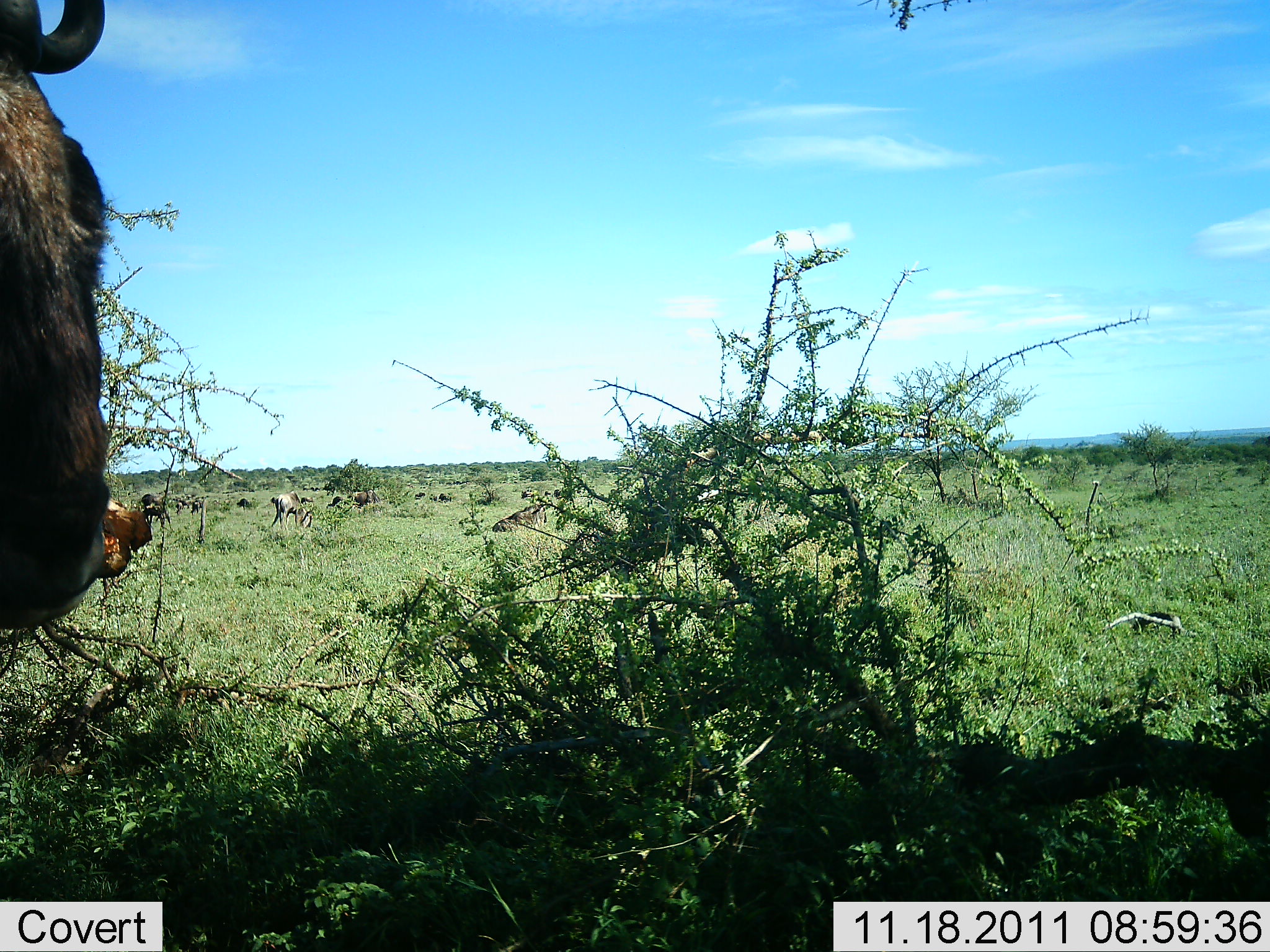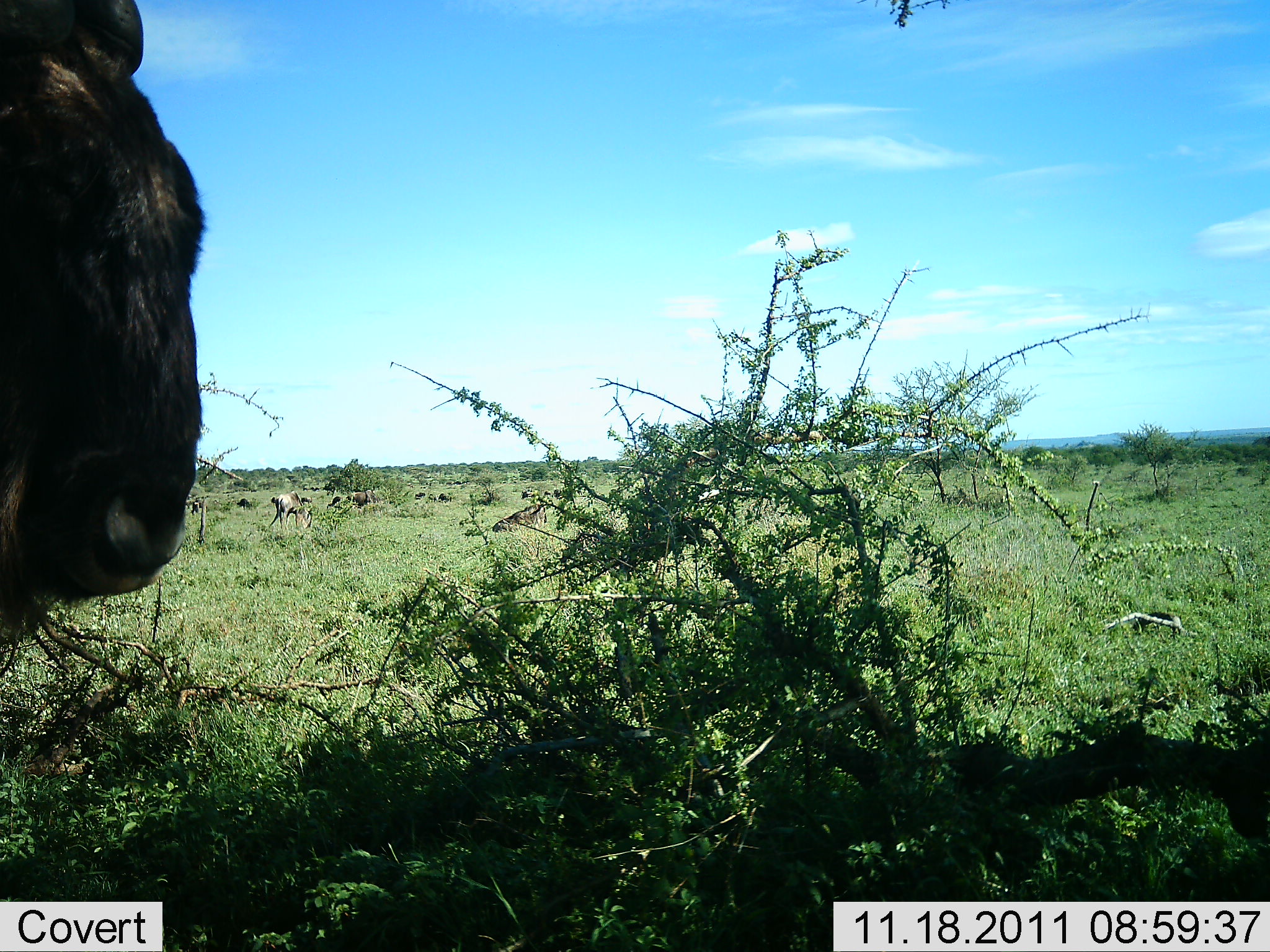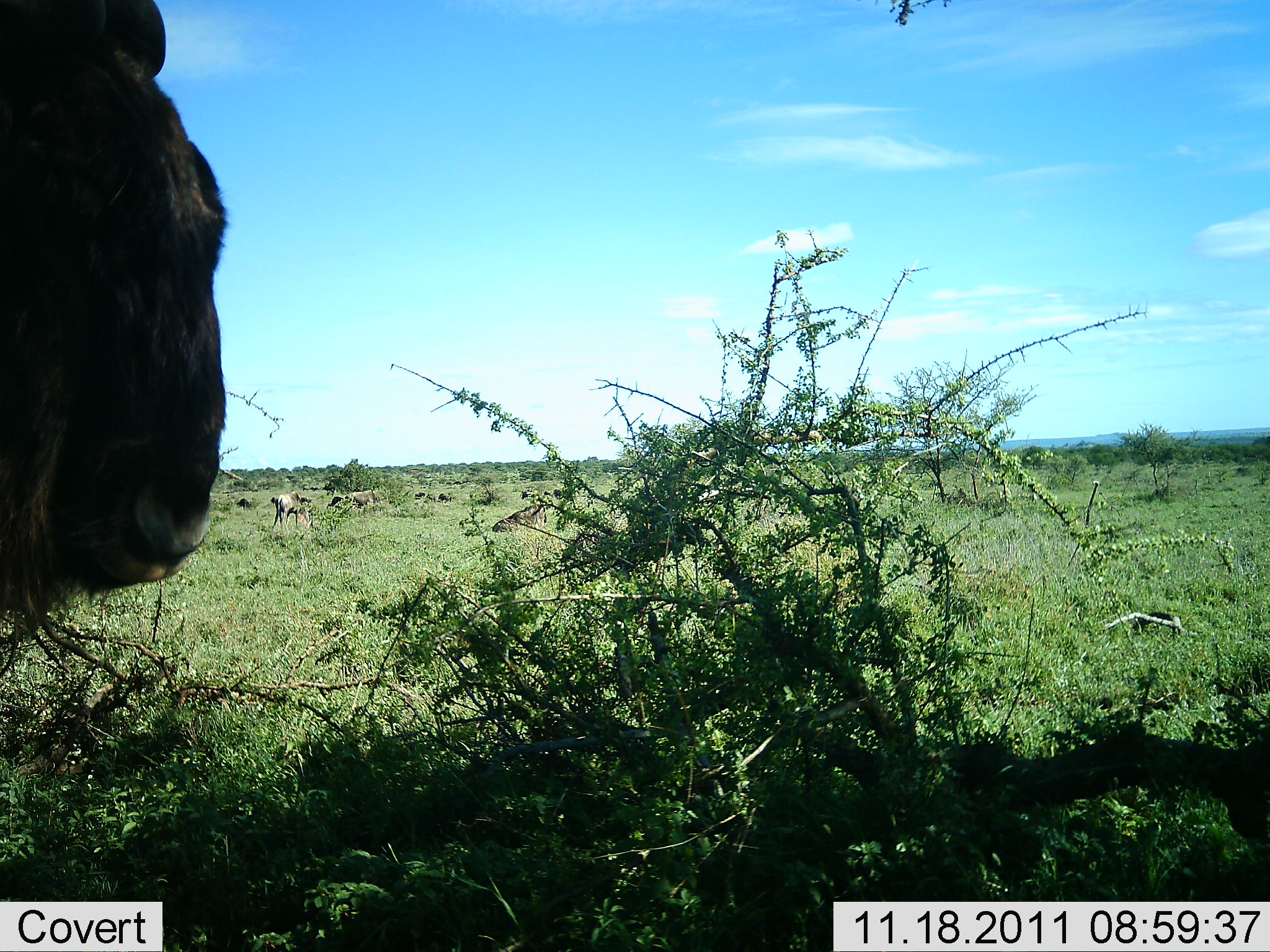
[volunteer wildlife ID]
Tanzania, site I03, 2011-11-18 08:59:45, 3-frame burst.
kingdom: Animalia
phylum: Chordata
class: Mammalia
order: Artiodactyla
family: Bovidae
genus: Connochaetes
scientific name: Connochaetes taurinus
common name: blue wildebeest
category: wildebeest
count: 9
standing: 85%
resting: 46%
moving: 15%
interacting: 0%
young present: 0%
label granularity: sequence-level